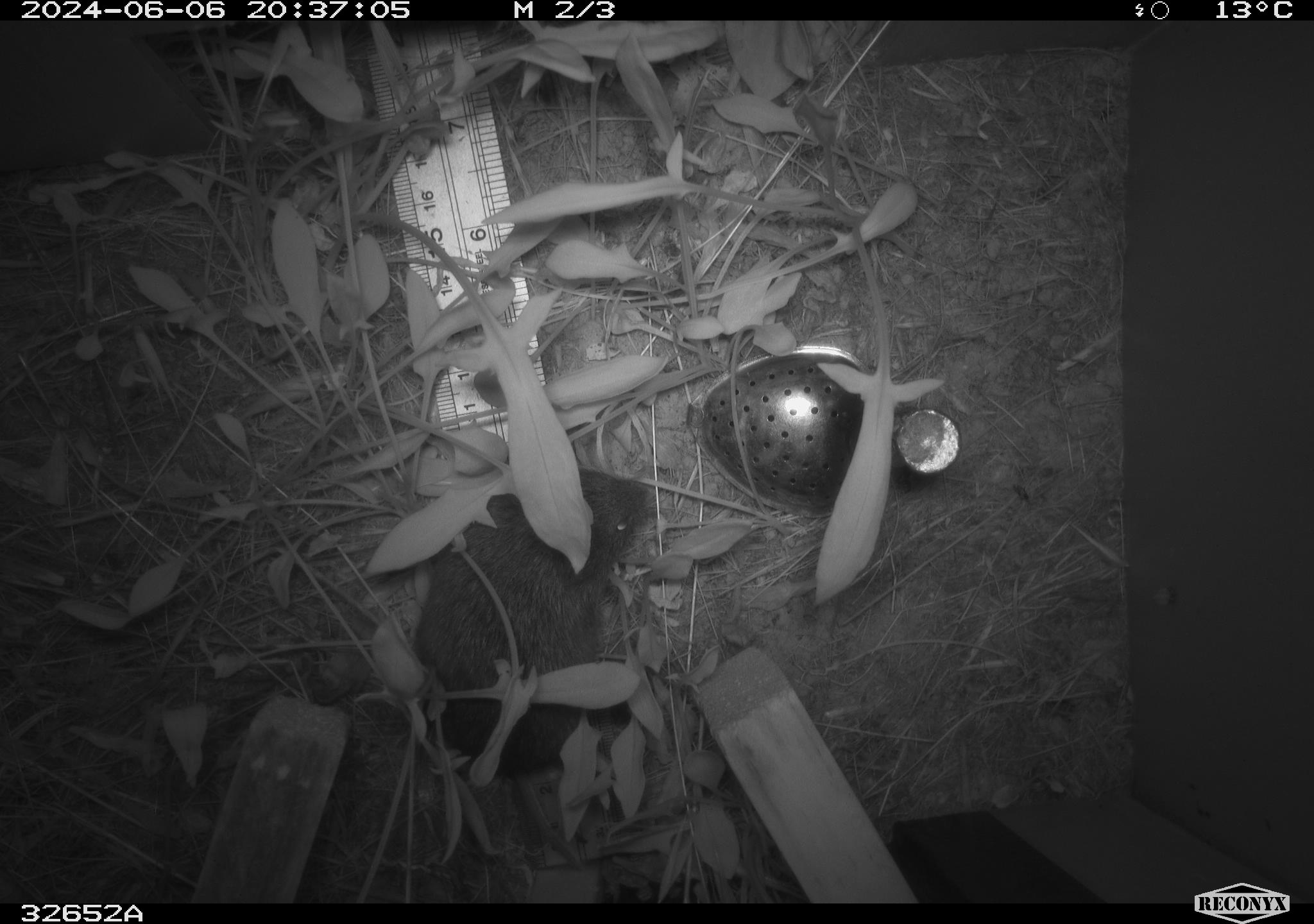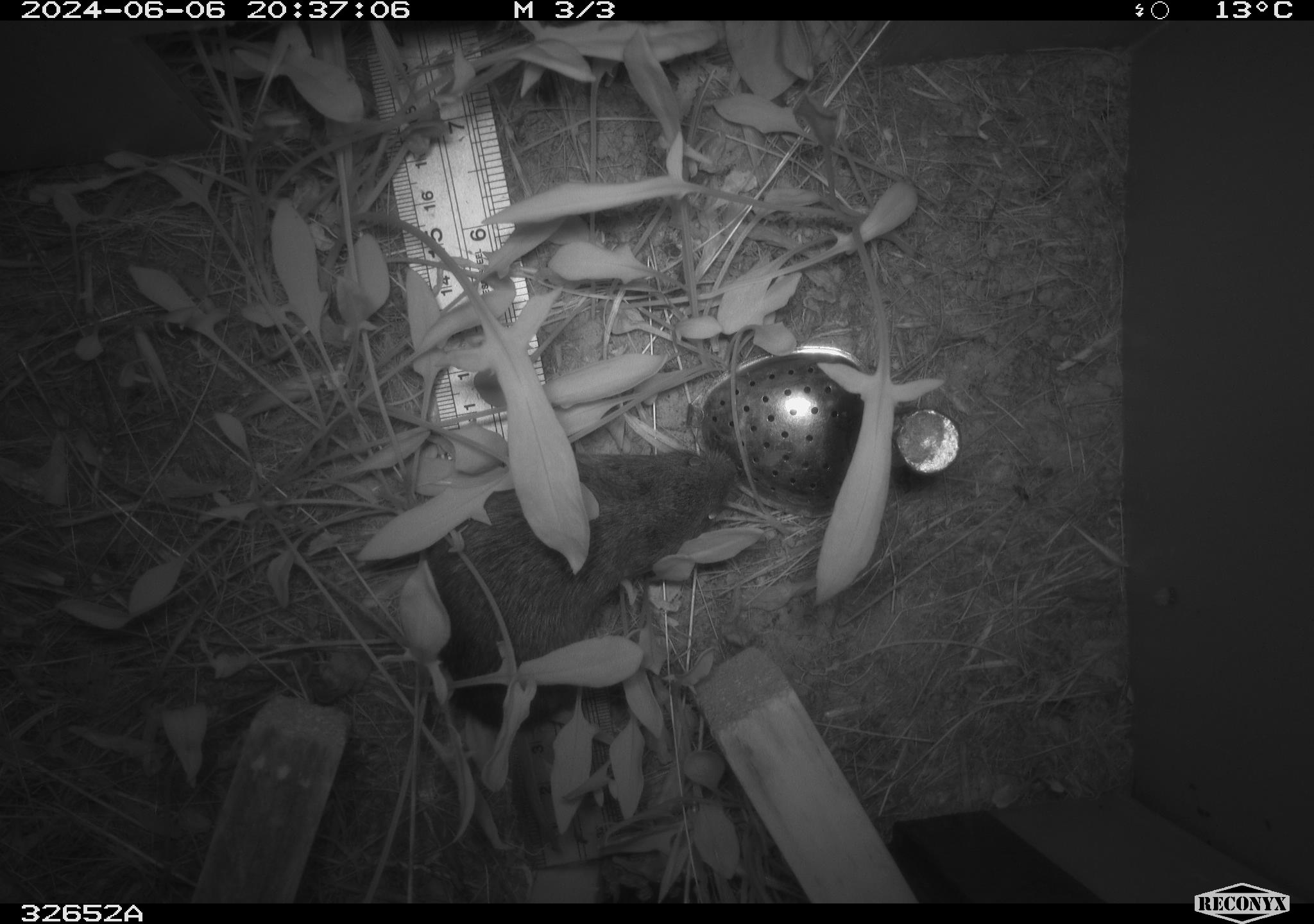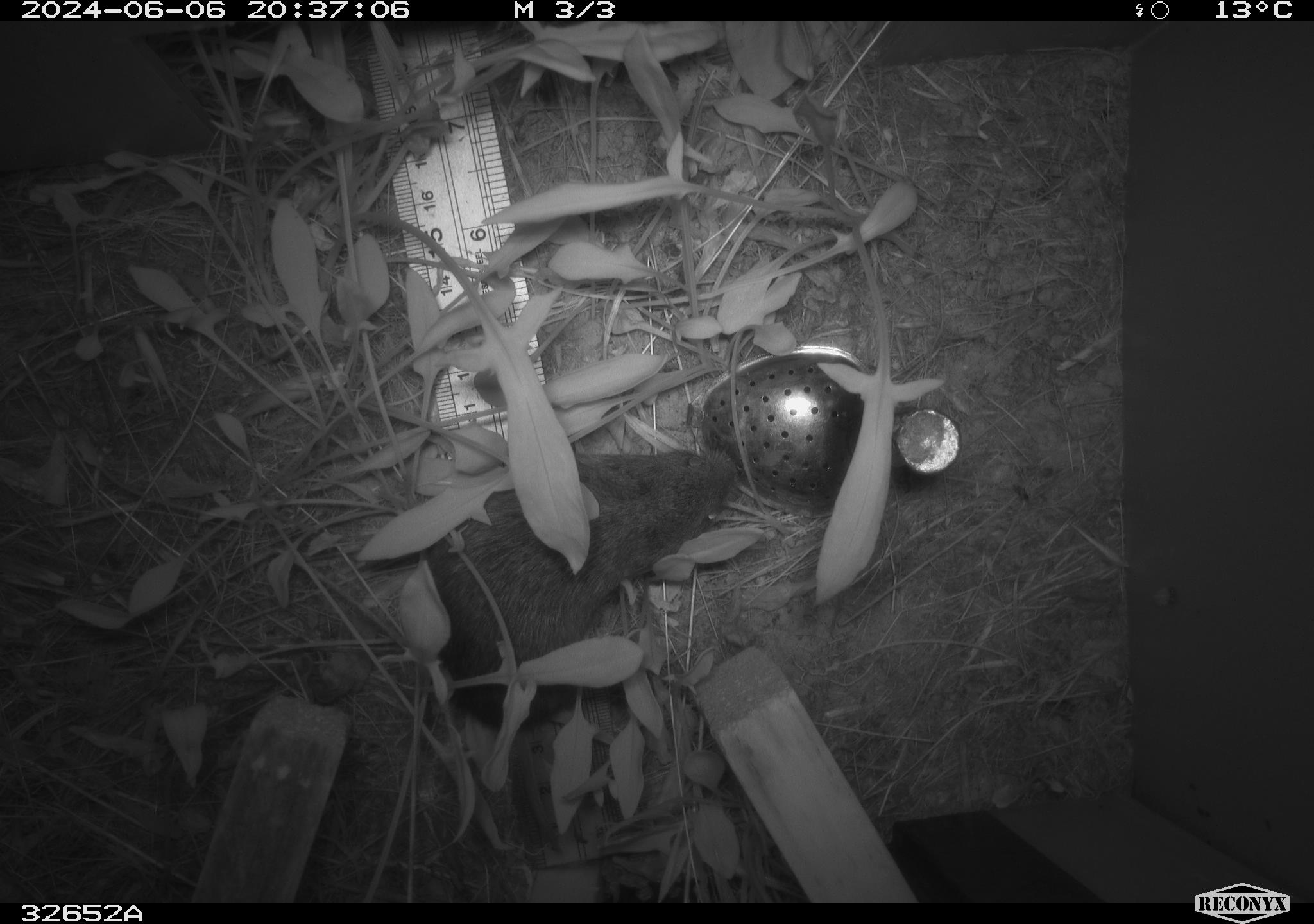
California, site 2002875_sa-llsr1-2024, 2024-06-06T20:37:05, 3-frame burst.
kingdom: Animalia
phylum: Chordata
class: Mammalia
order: Rodentia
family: Cricetidae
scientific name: Arvicolinae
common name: voles, lemmings, and muskrats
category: arvicolinae subfamily